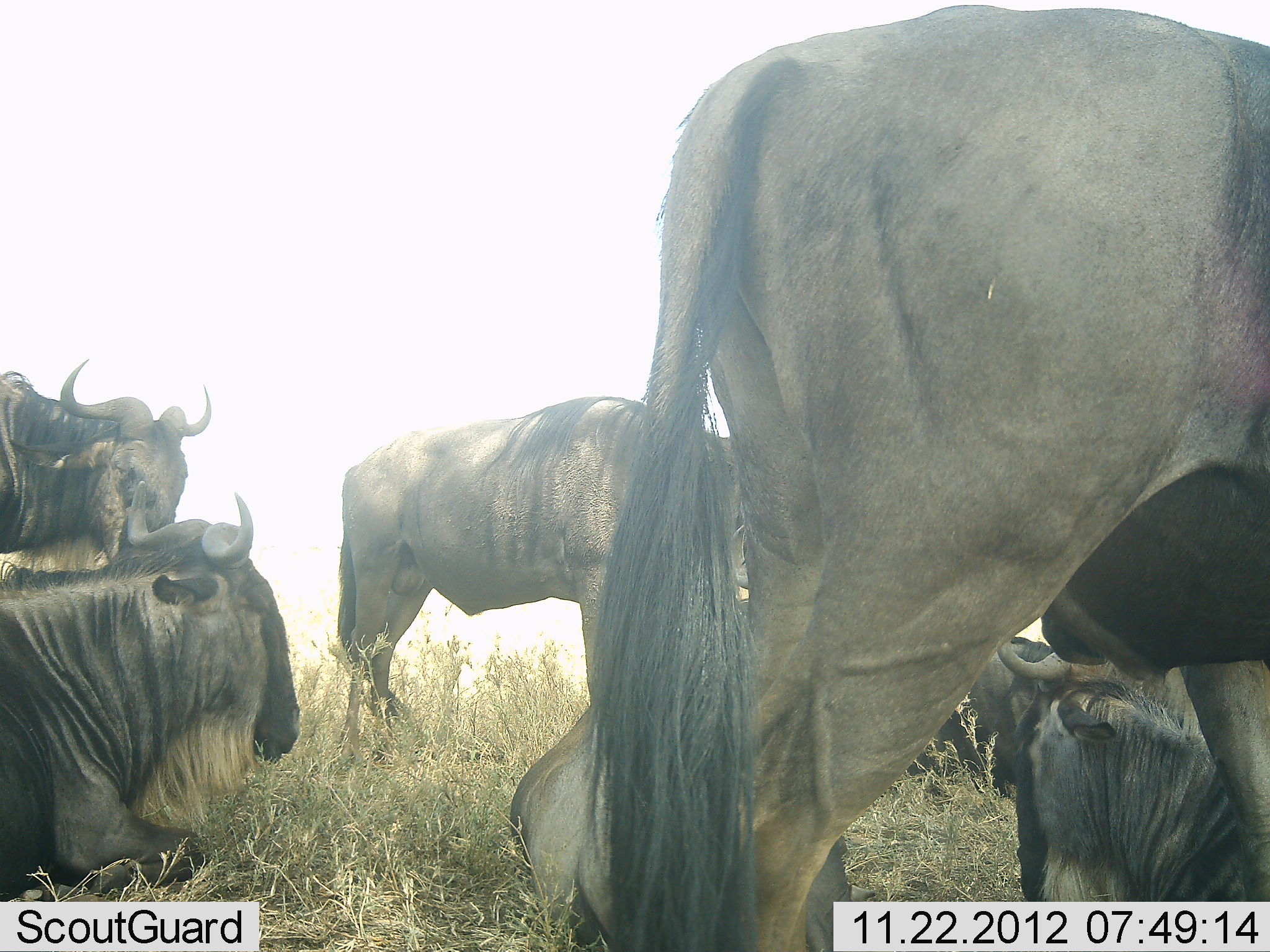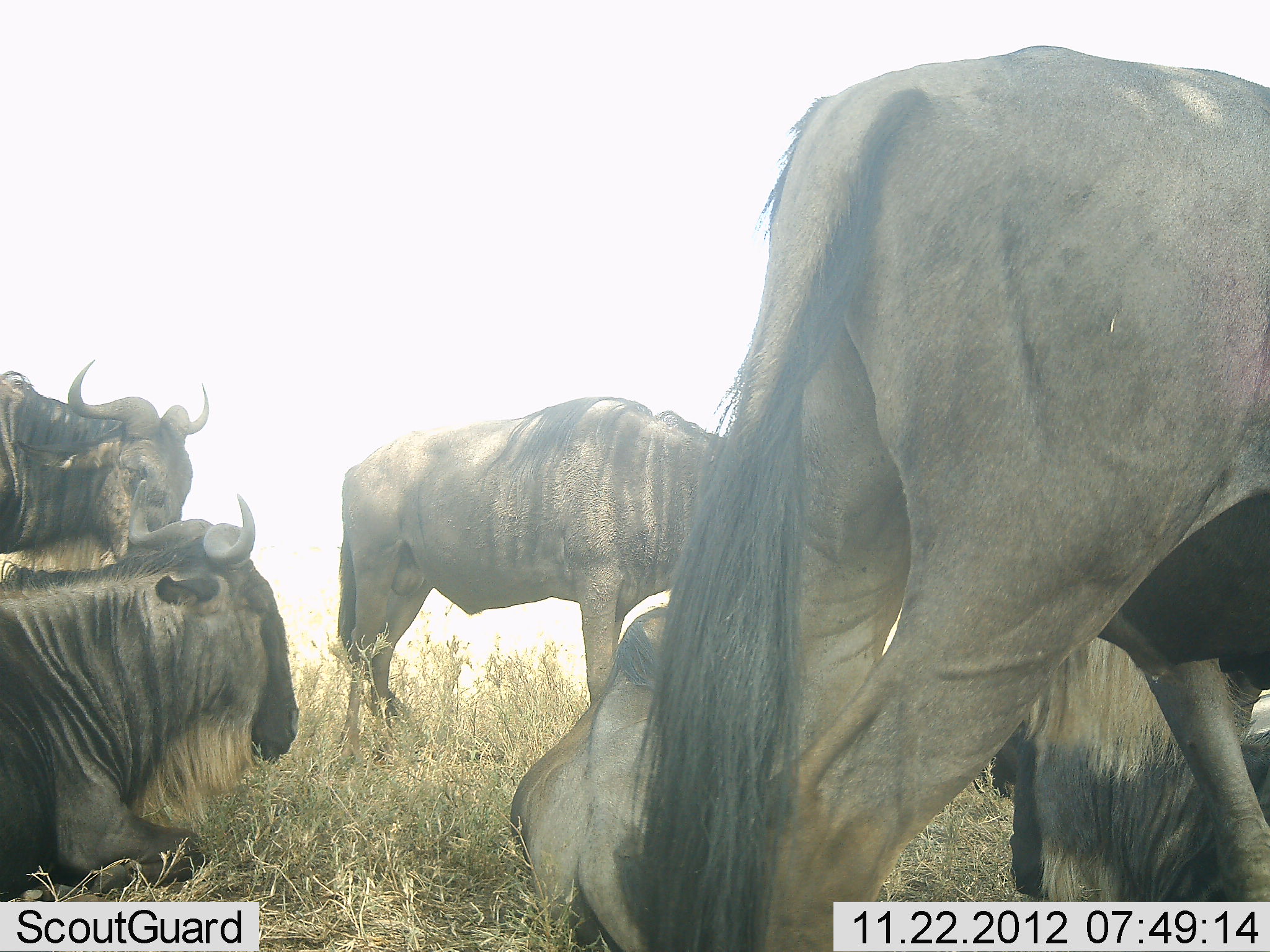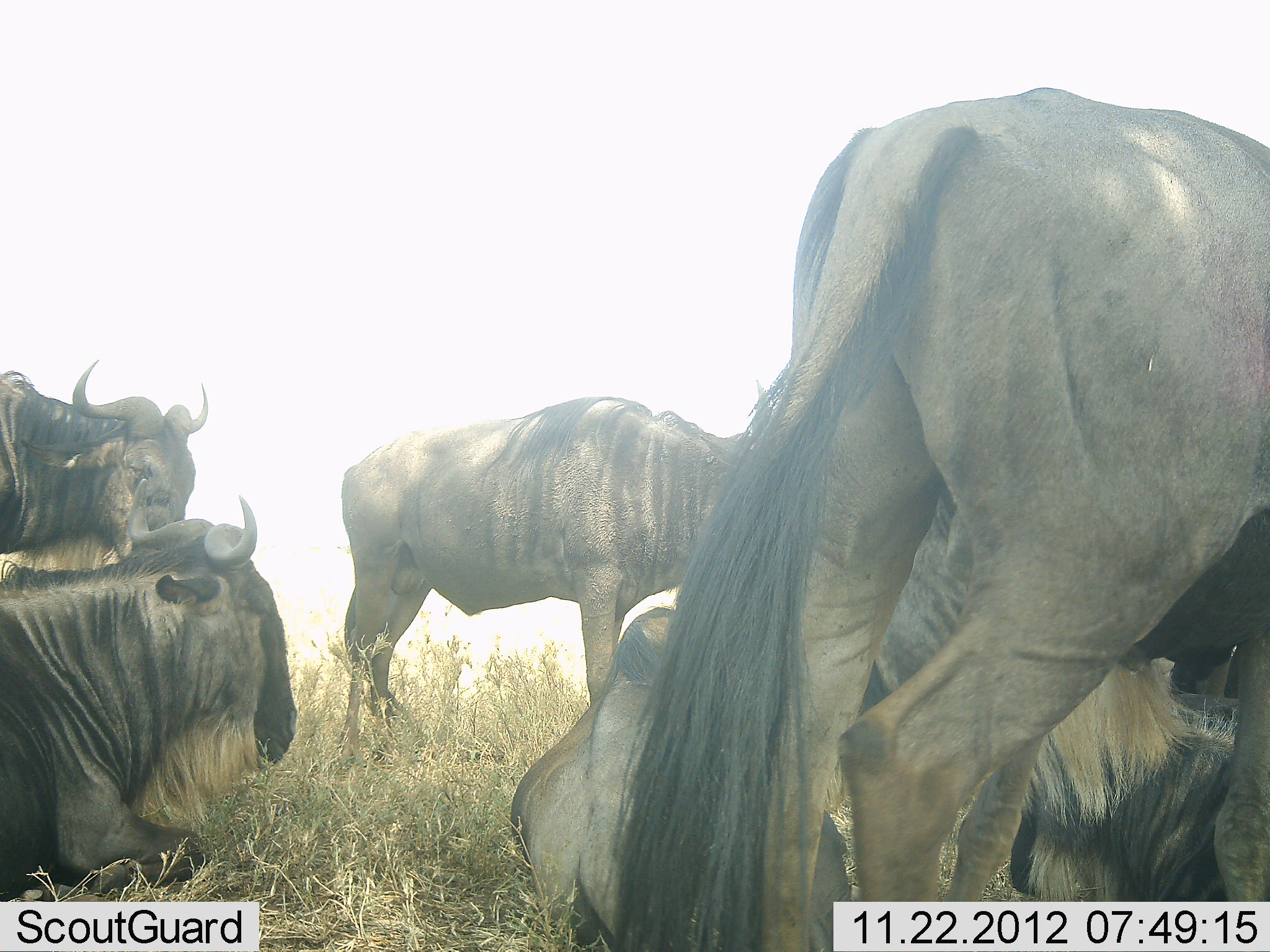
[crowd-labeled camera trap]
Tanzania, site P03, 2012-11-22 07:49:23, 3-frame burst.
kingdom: Animalia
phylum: Chordata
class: Mammalia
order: Artiodactyla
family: Bovidae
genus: Connochaetes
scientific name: Connochaetes taurinus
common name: blue wildebeest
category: wildebeest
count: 7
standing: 80%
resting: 100%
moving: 0%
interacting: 10%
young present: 0%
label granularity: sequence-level